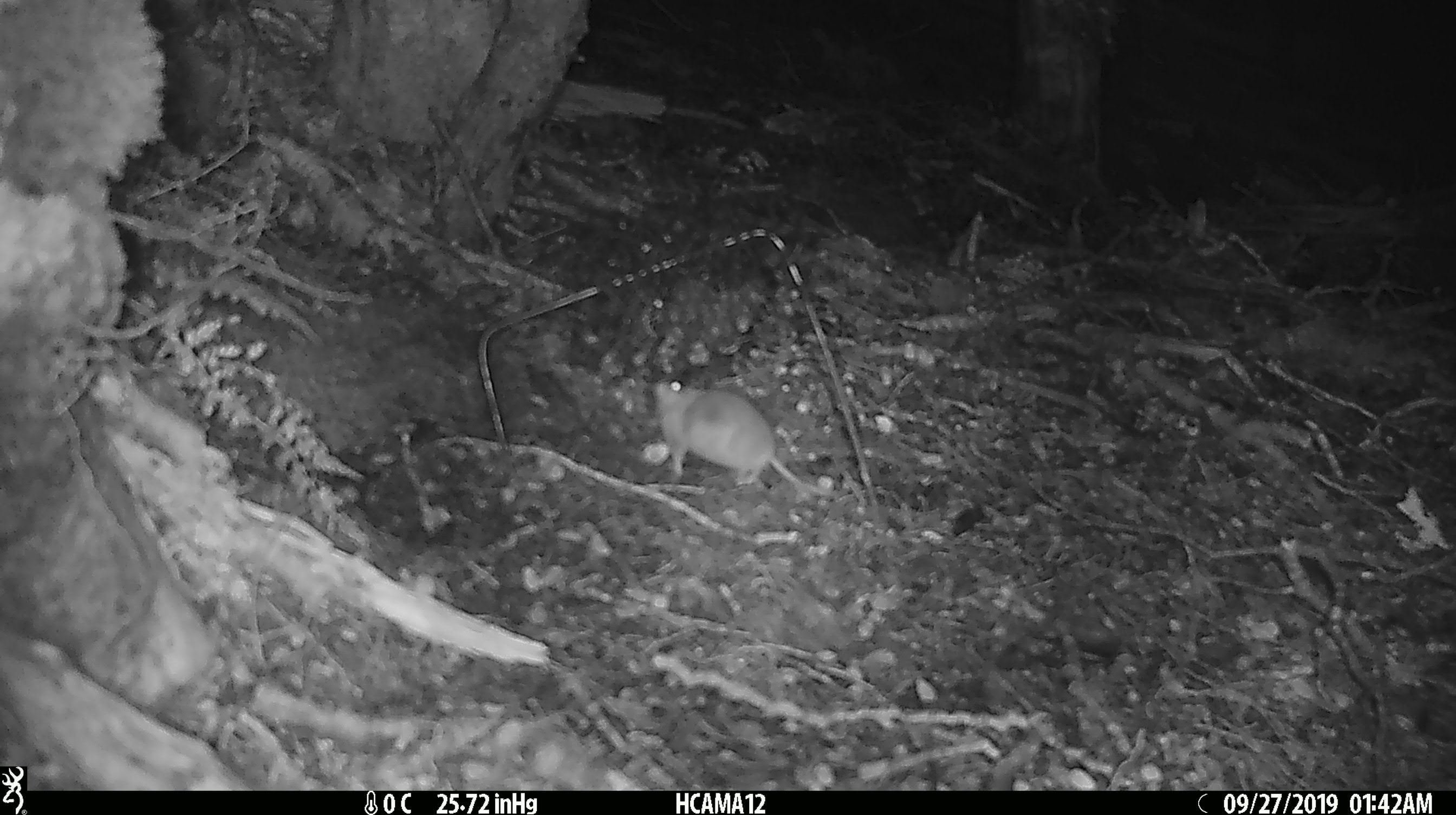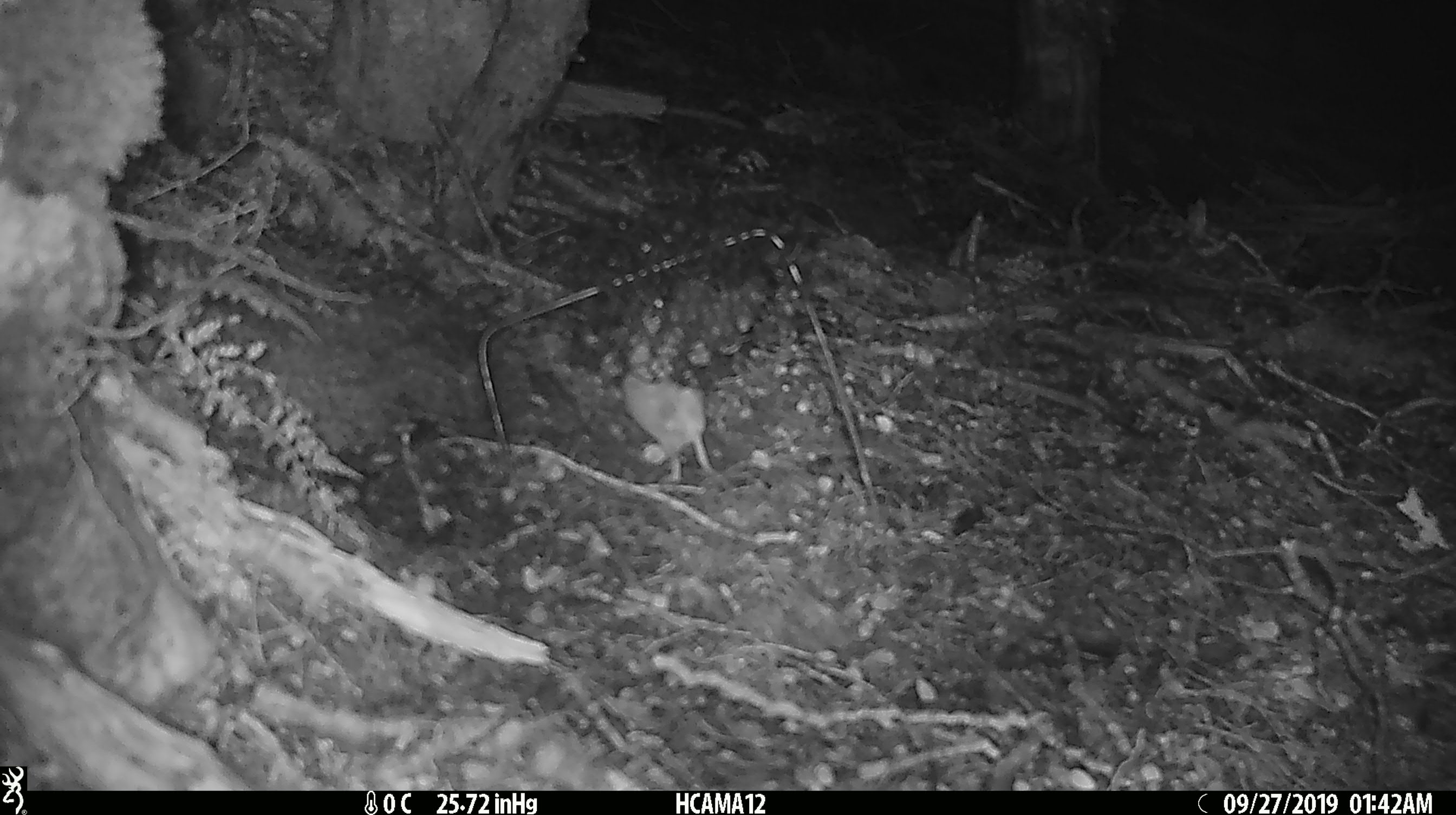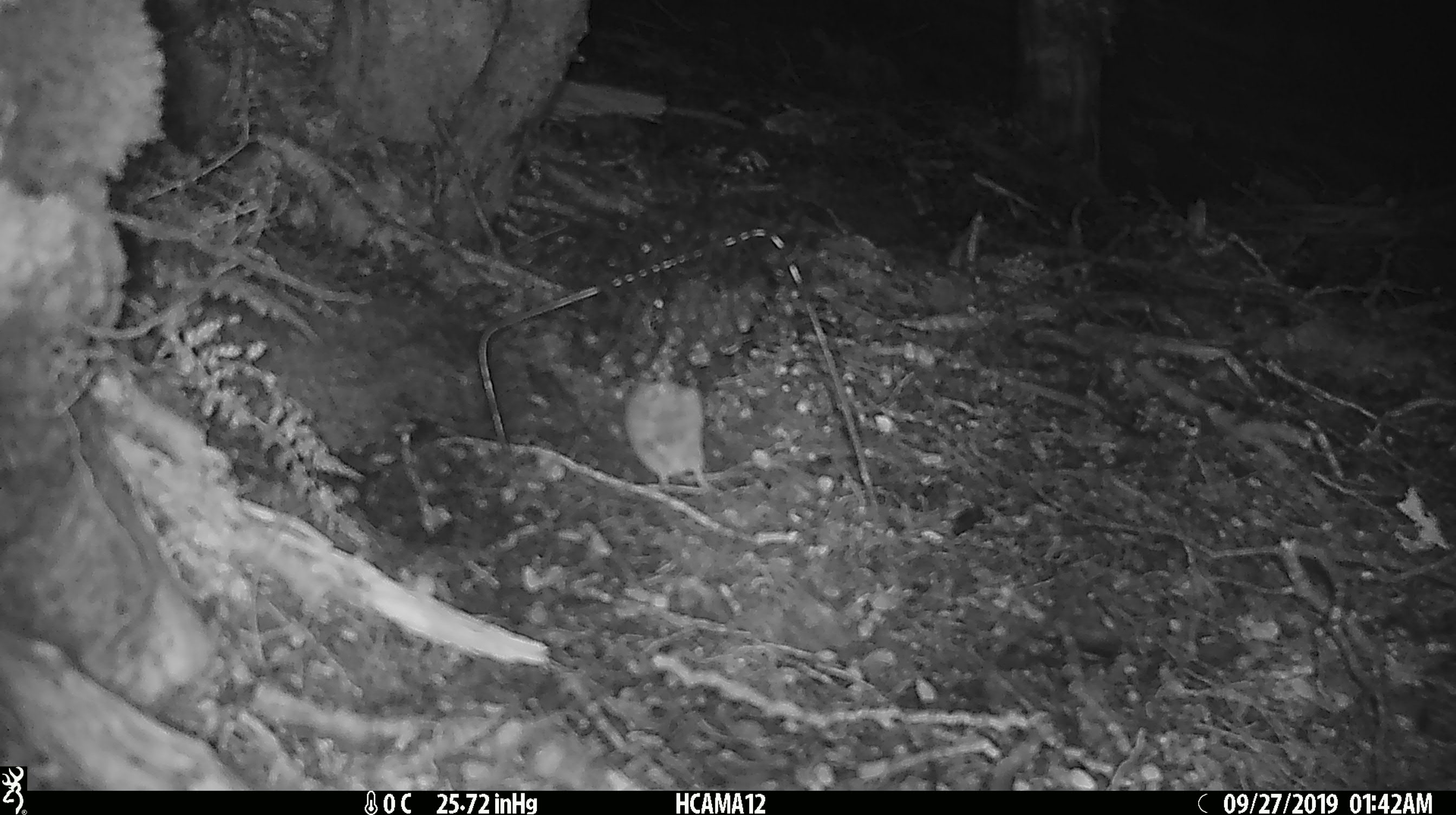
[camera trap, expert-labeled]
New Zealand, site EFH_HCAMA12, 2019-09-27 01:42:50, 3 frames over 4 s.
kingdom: Animalia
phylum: Chordata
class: Mammalia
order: Rodentia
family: Muridae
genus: Mus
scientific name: Mus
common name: mouse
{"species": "mouse (Mus)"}